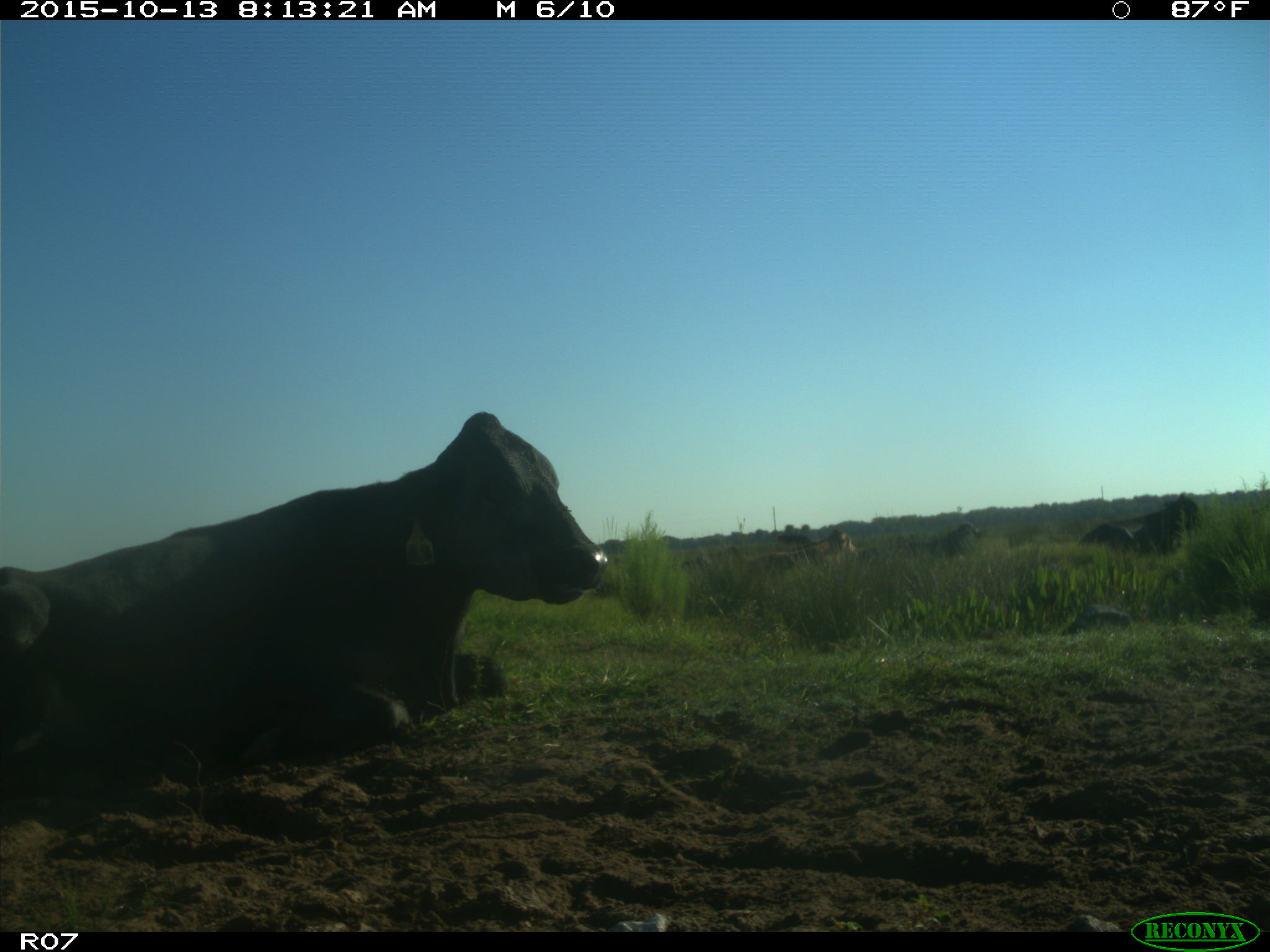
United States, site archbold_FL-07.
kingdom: Animalia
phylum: Chordata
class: Mammalia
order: Artiodactyla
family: Bovidae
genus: Bos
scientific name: Bos taurus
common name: domestic cow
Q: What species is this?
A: Bos taurus (domestic cow).